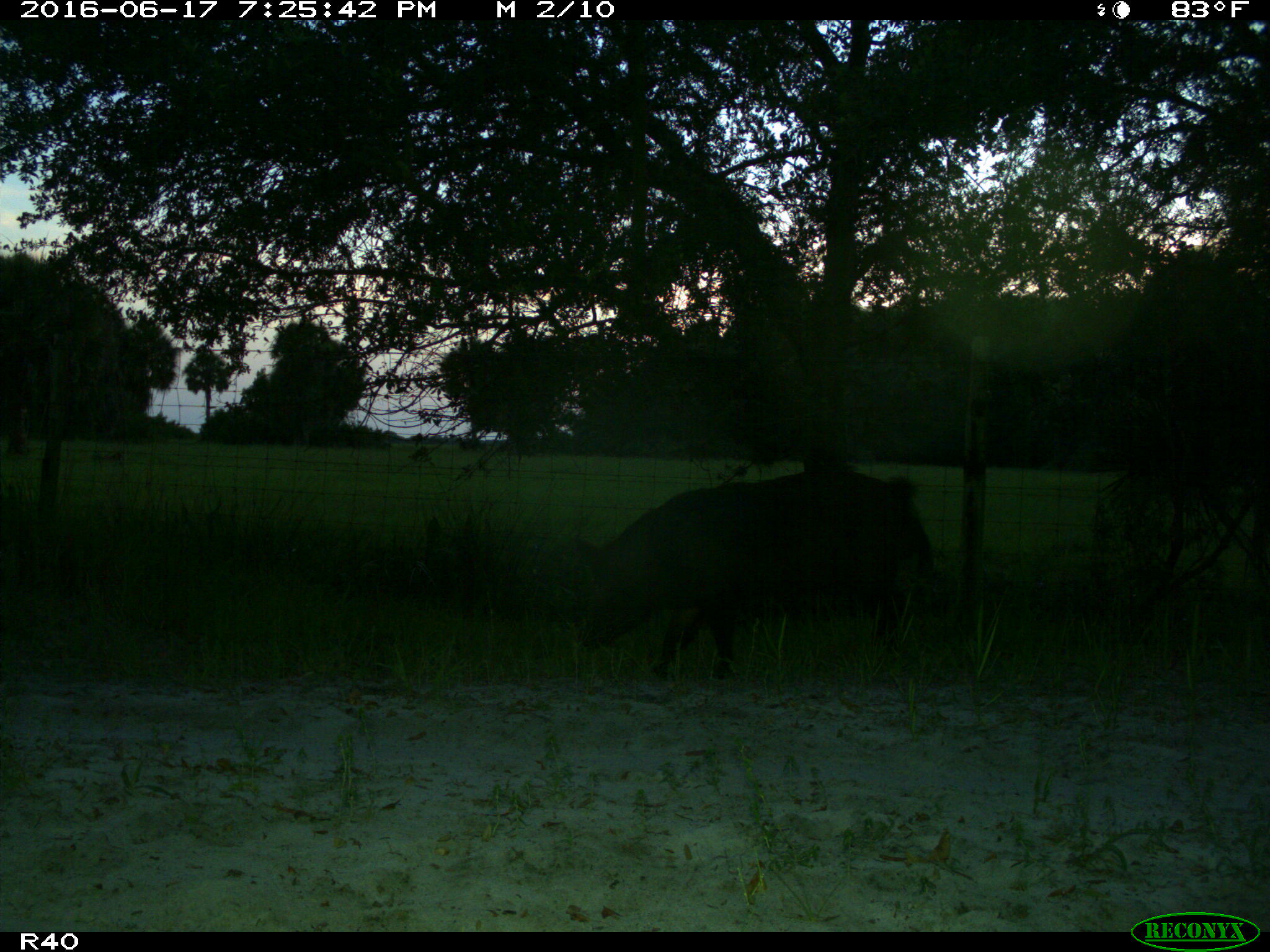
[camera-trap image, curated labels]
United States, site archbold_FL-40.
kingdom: Animalia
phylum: Chordata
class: Mammalia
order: Artiodactyla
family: Suidae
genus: Sus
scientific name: Sus scrofa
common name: wild boar